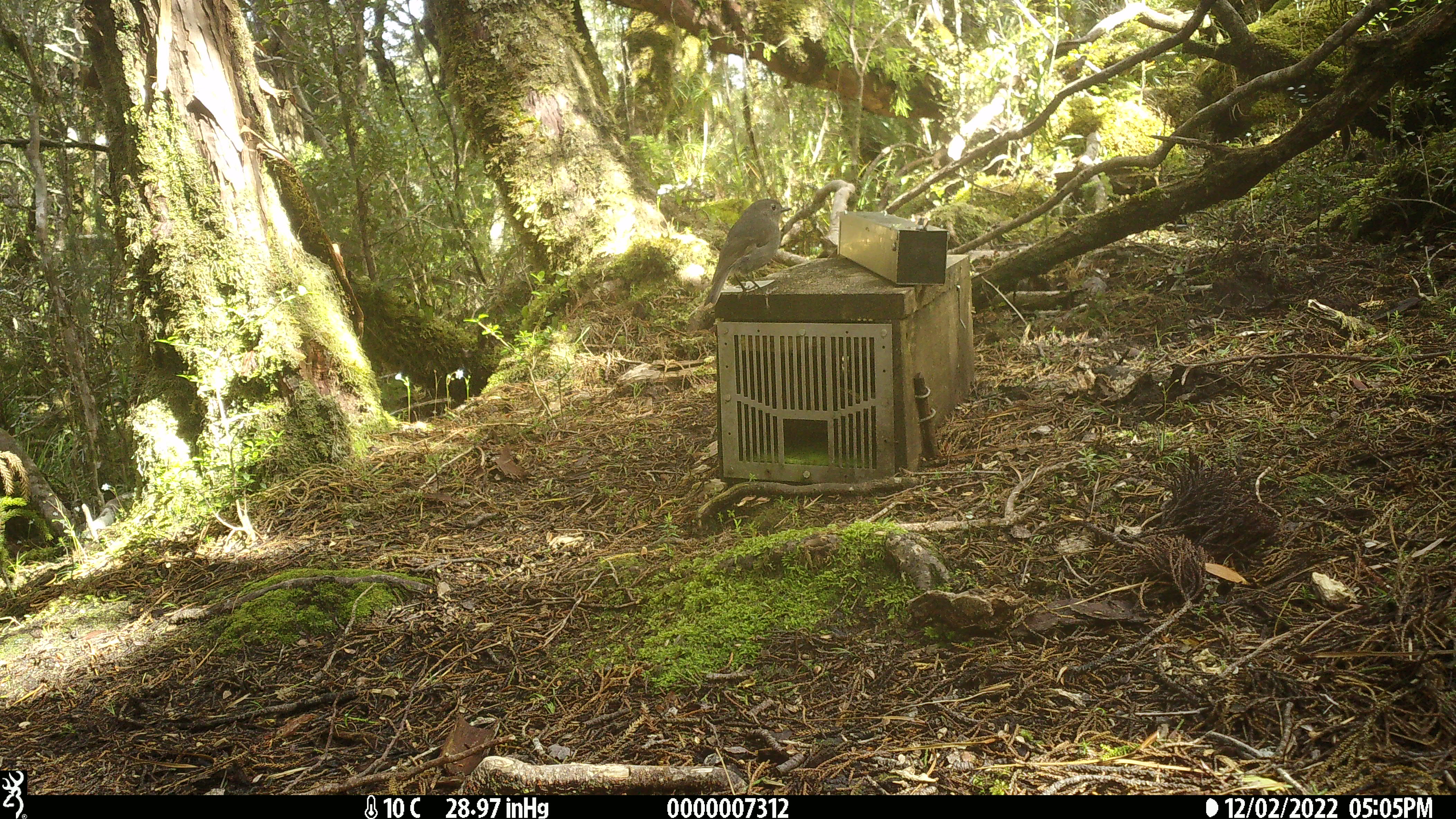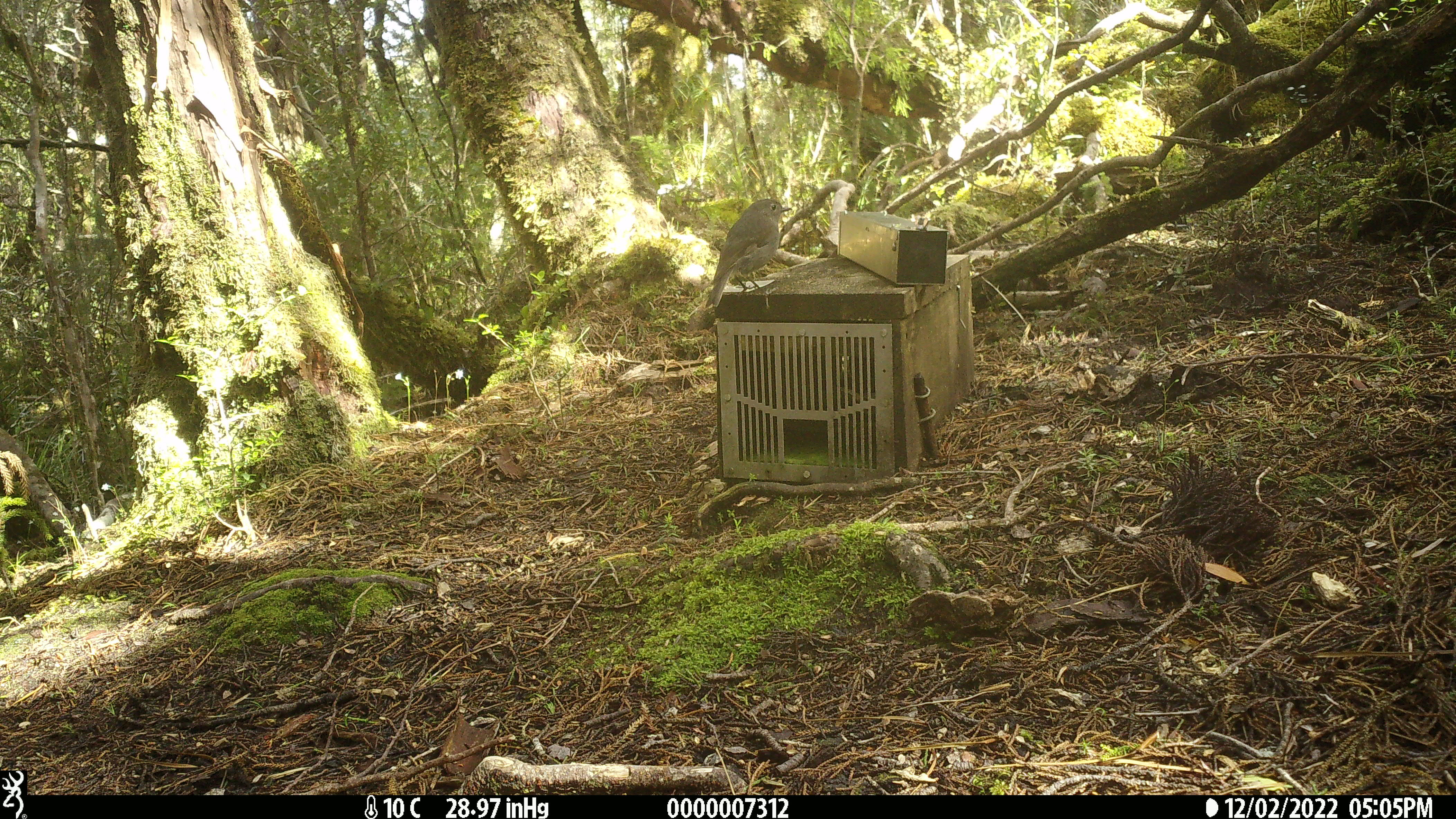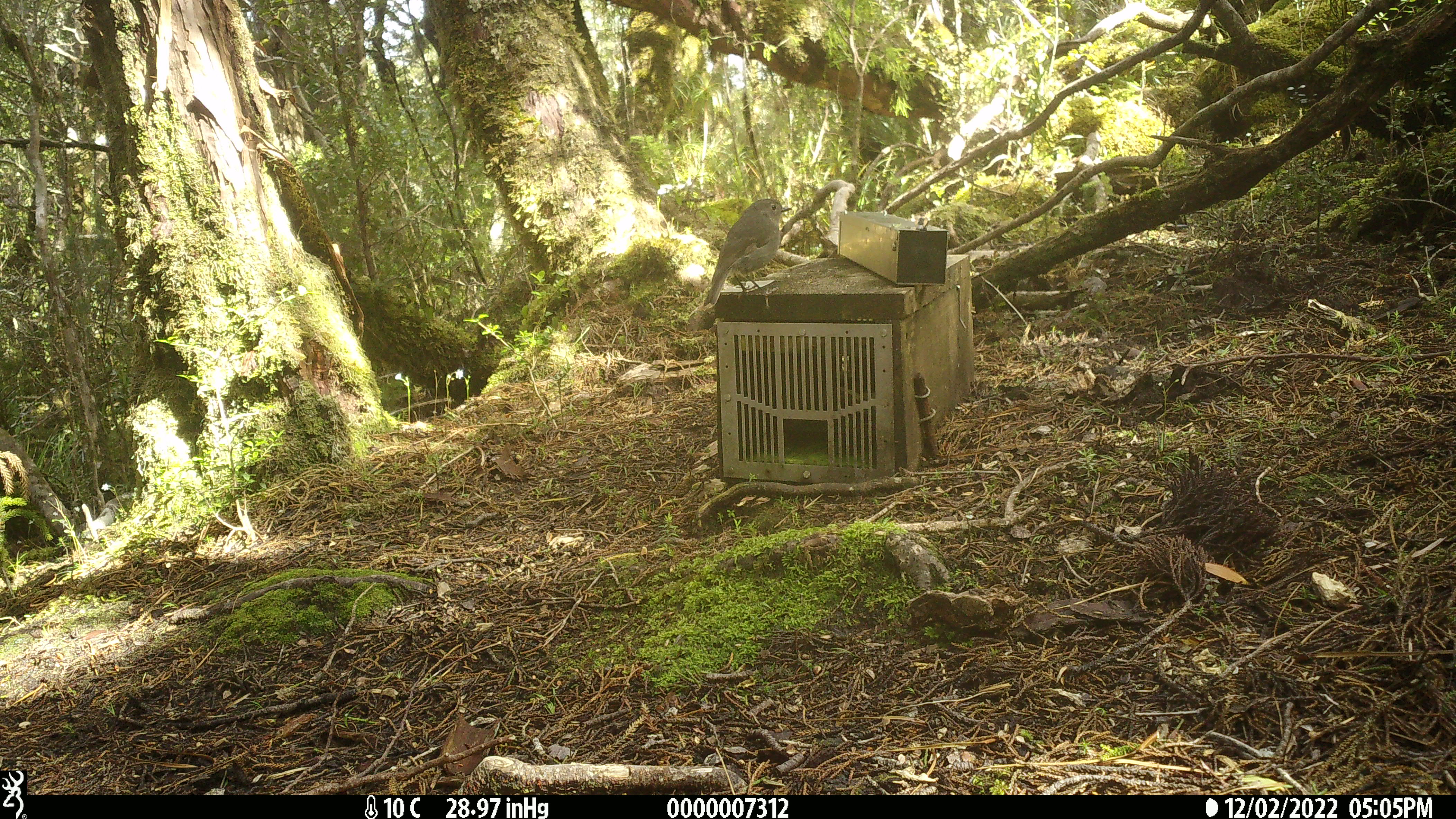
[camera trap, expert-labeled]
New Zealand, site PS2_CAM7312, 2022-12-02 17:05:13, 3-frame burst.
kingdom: Animalia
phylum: Chordata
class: Aves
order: Passeriformes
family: Petroicidae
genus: Petroica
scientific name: Petroica australis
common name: new zealand robin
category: robin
Robin (new zealand robin) (Petroica australis).